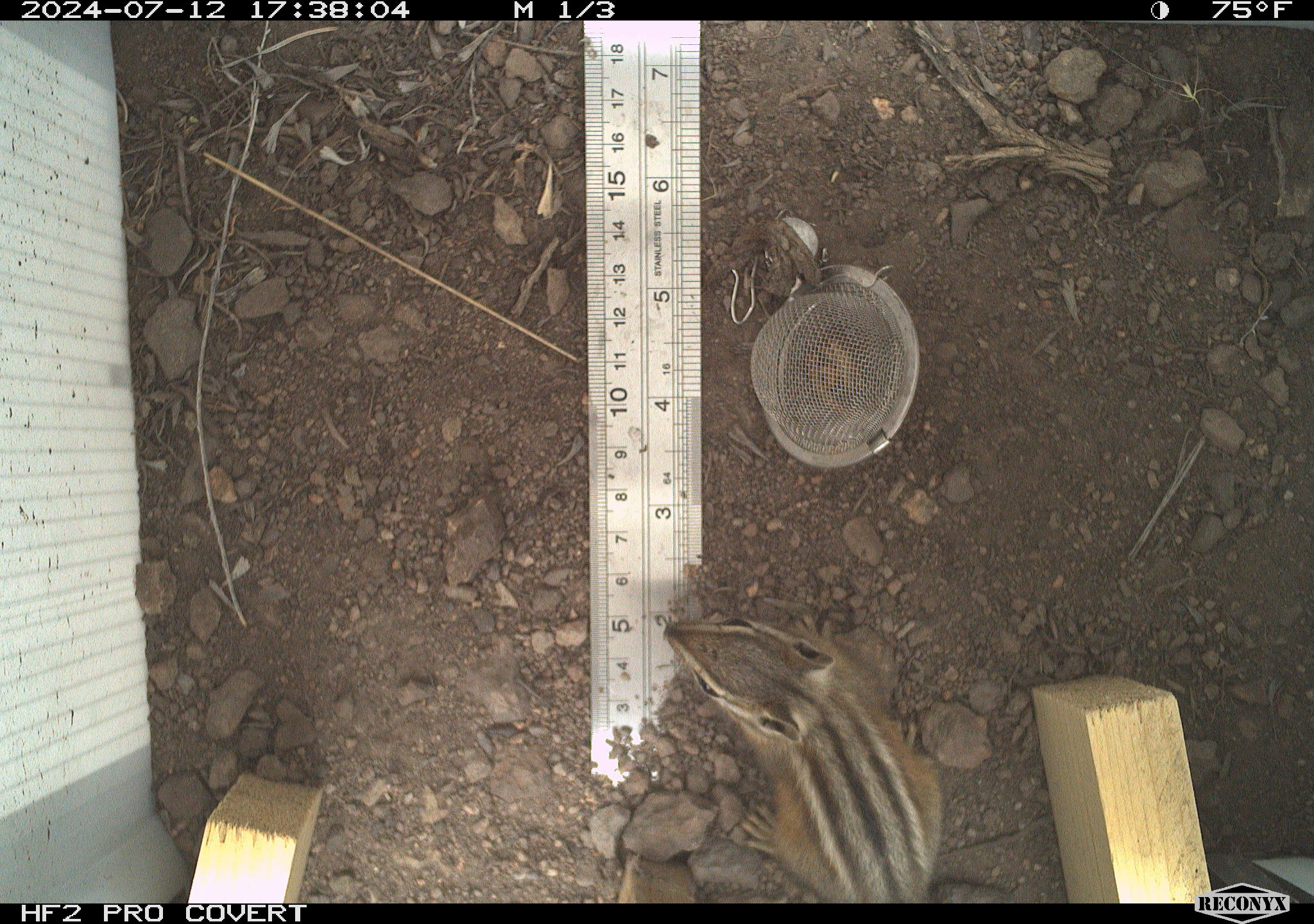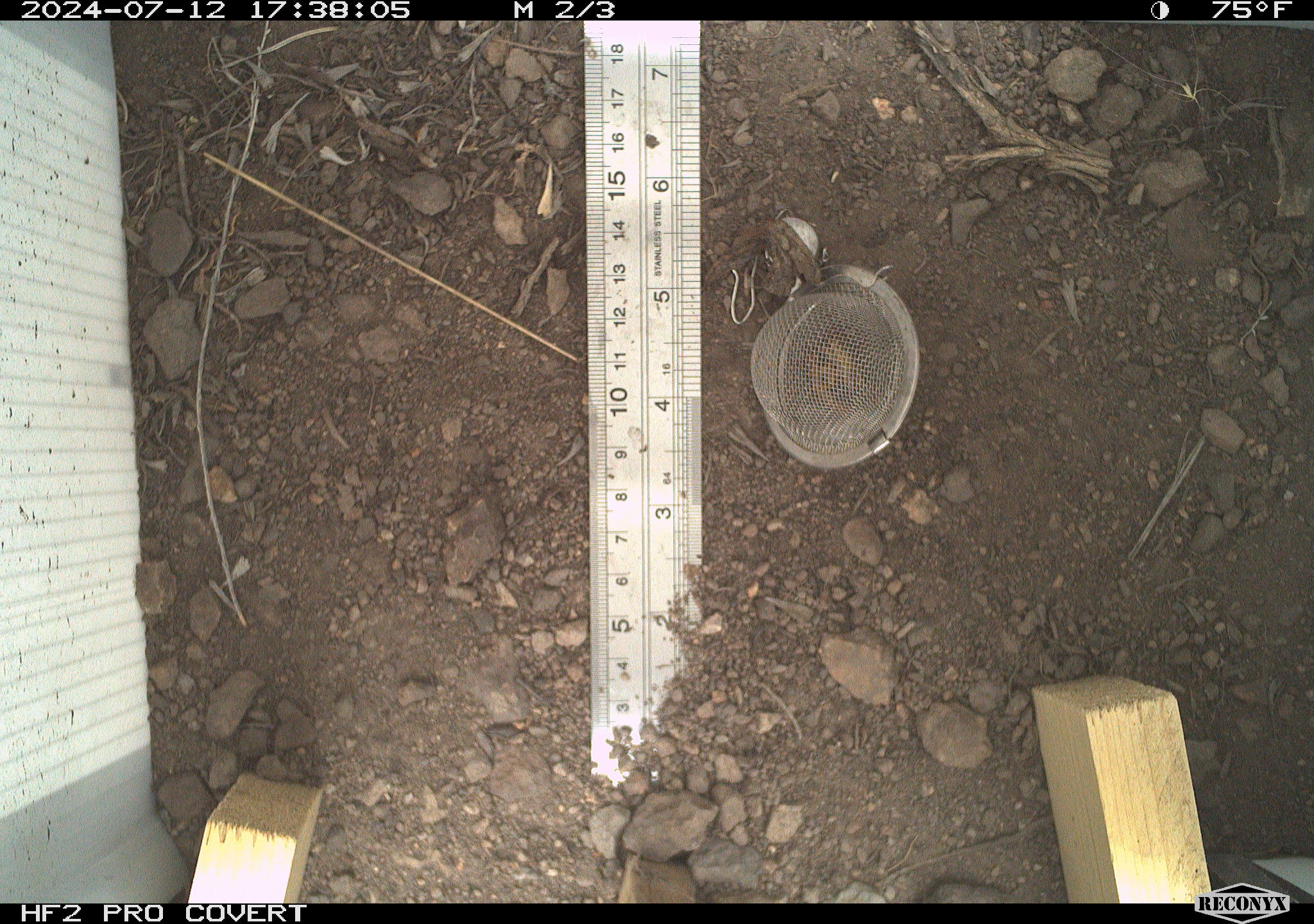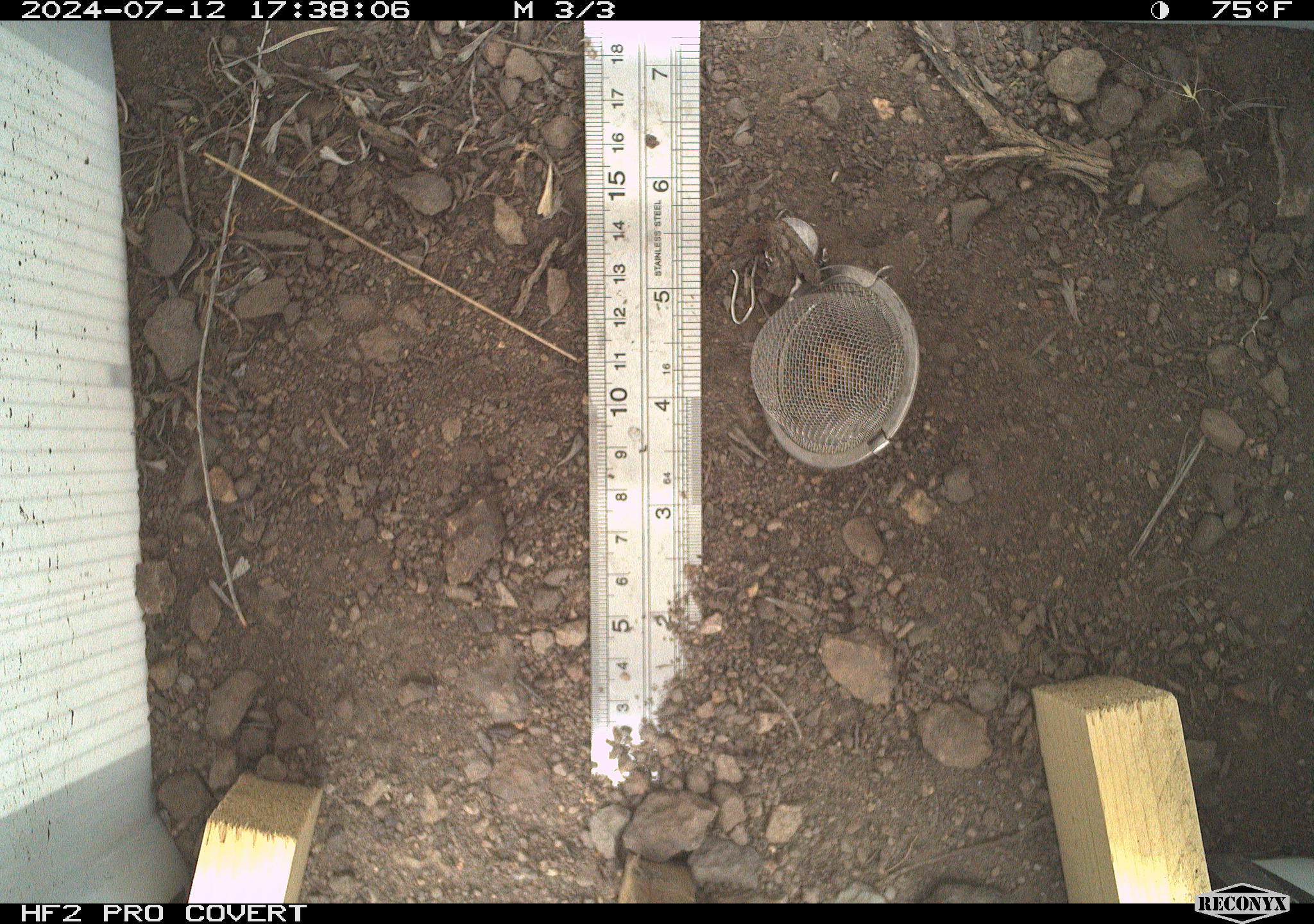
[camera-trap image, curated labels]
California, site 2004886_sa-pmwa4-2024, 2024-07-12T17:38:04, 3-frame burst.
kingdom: Animalia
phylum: Chordata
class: Mammalia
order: Rodentia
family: Sciuridae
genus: Neotamias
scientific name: Neotamias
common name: western chipmunks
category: neotamias species